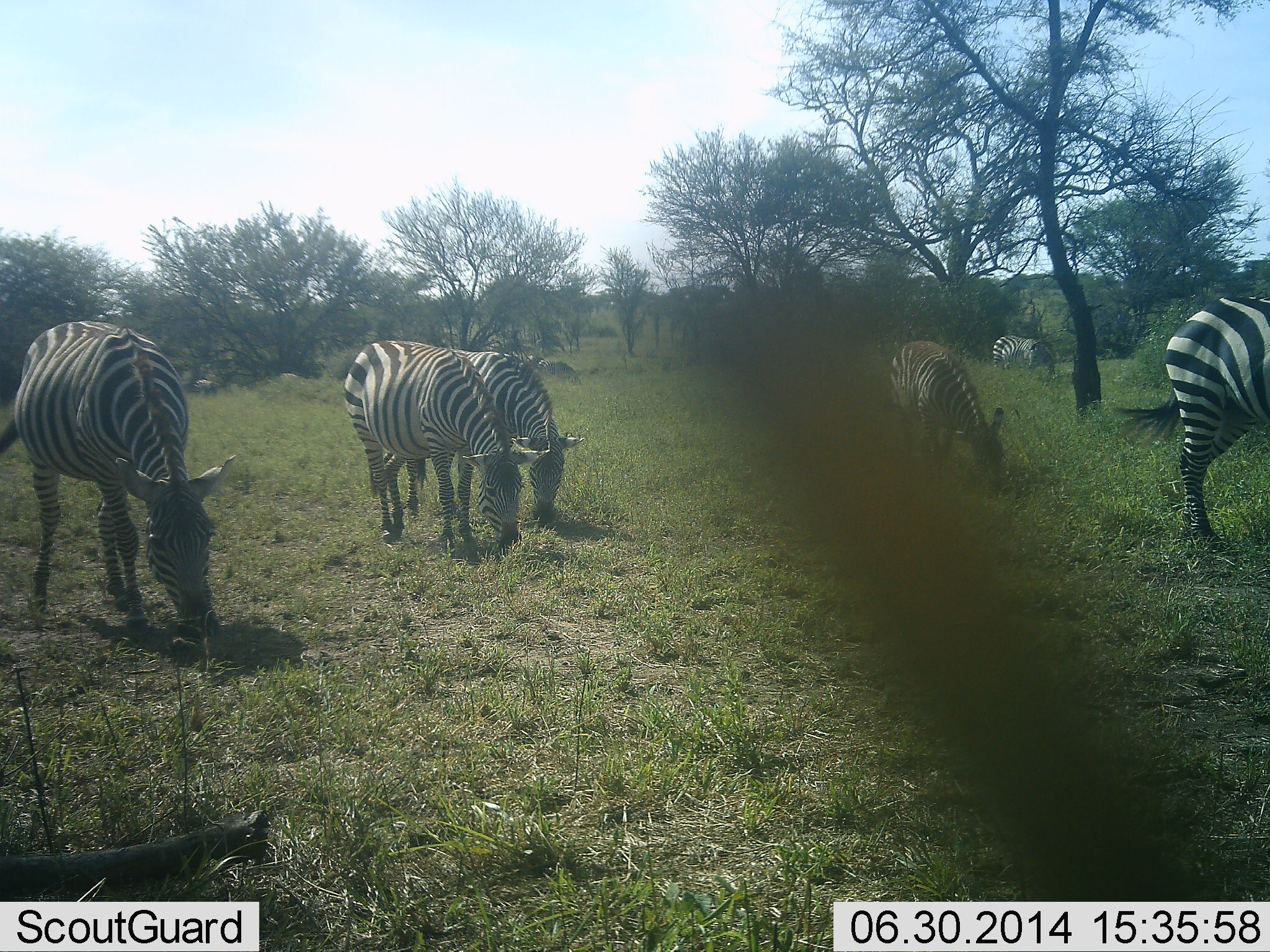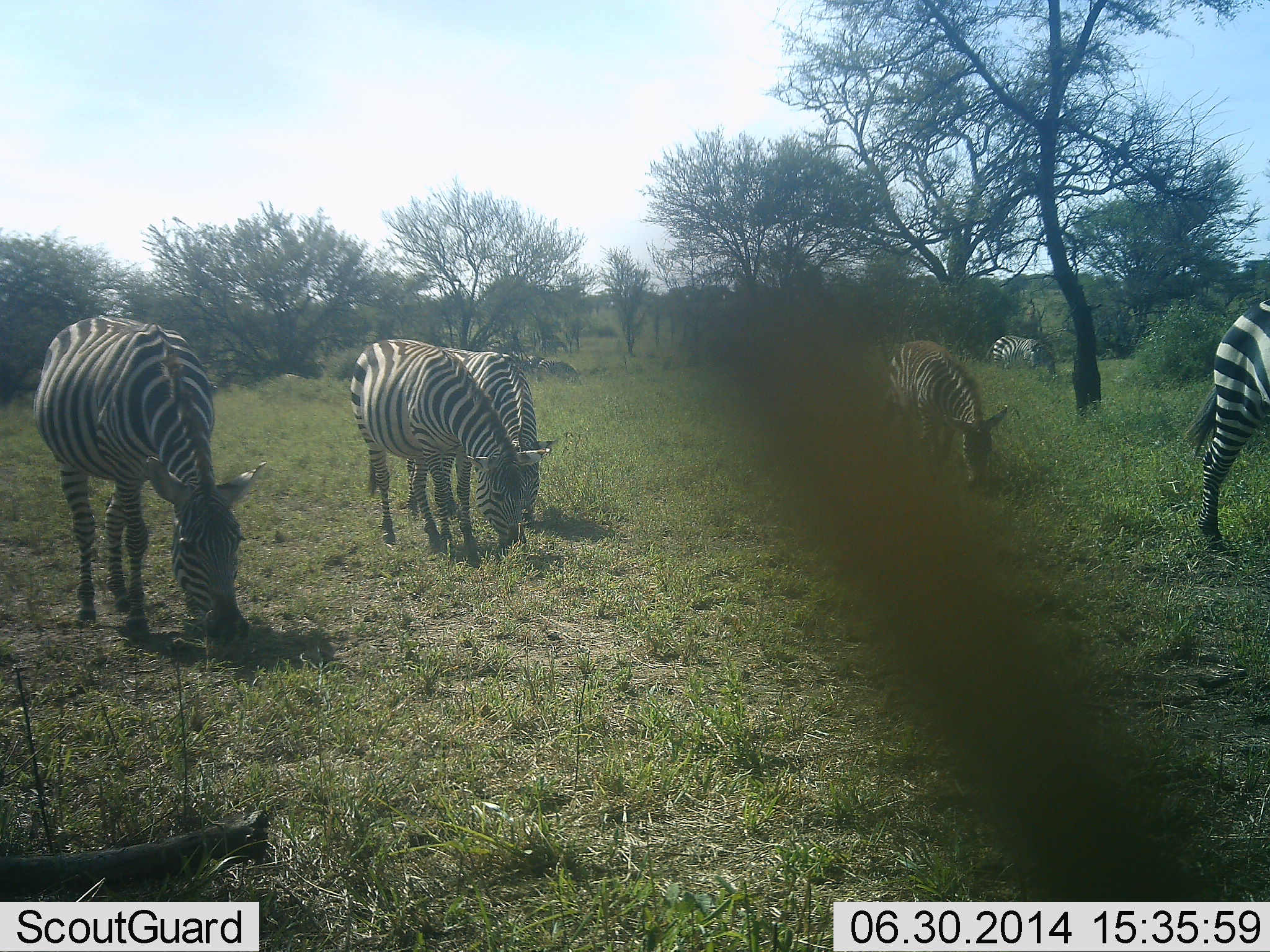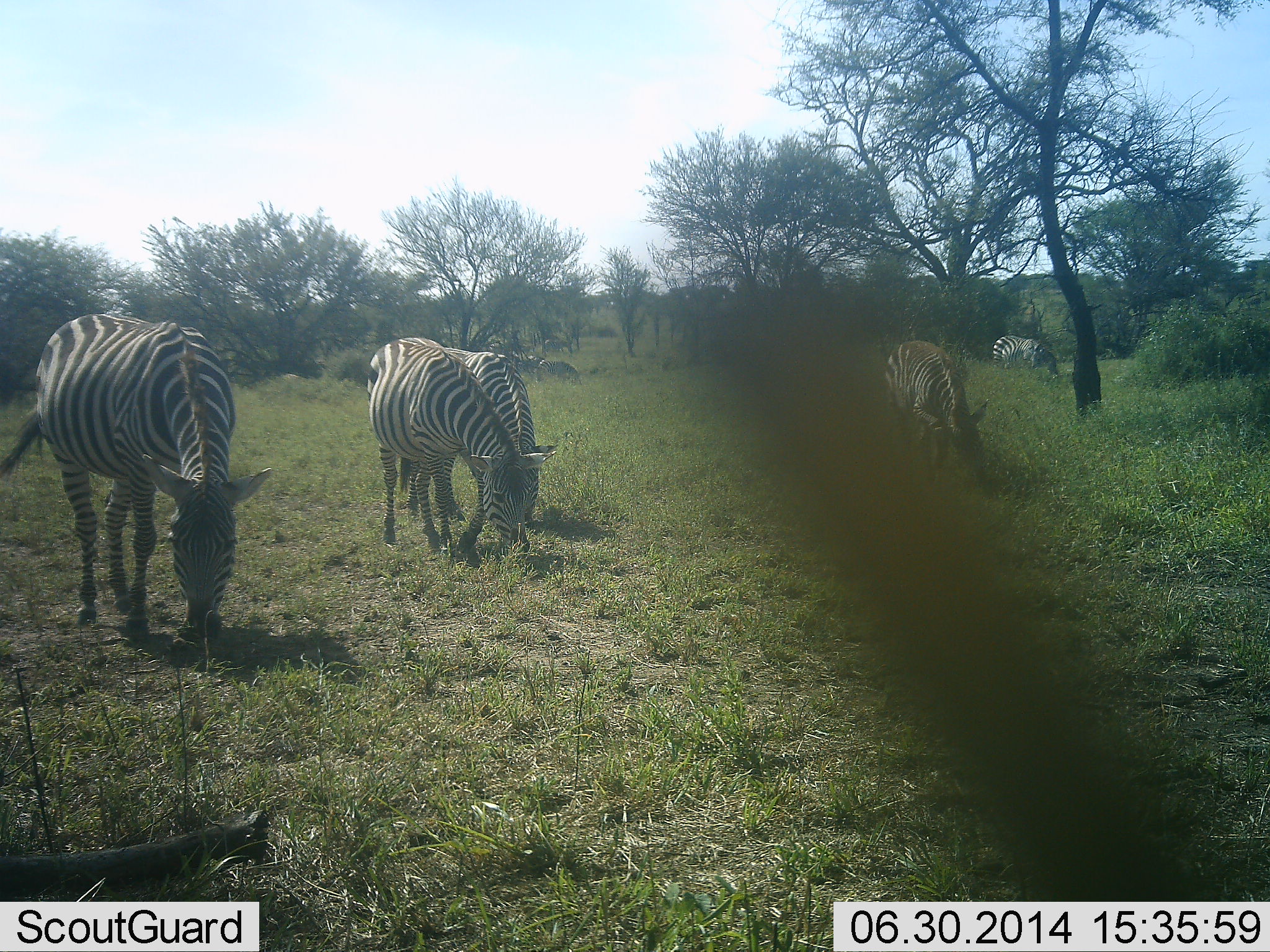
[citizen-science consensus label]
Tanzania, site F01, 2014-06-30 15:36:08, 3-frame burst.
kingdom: Animalia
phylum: Chordata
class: Mammalia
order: Perissodactyla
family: Equidae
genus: Equus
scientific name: Equus quagga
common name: plains zebra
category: zebra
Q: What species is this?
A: Zebra (plains zebra) (Equus quagga).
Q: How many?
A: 6.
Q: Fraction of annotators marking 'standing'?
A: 40%.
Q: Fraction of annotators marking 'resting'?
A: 0%.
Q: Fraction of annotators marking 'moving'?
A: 30%.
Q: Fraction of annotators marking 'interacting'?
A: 0%.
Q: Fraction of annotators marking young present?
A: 0%.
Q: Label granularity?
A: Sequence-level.